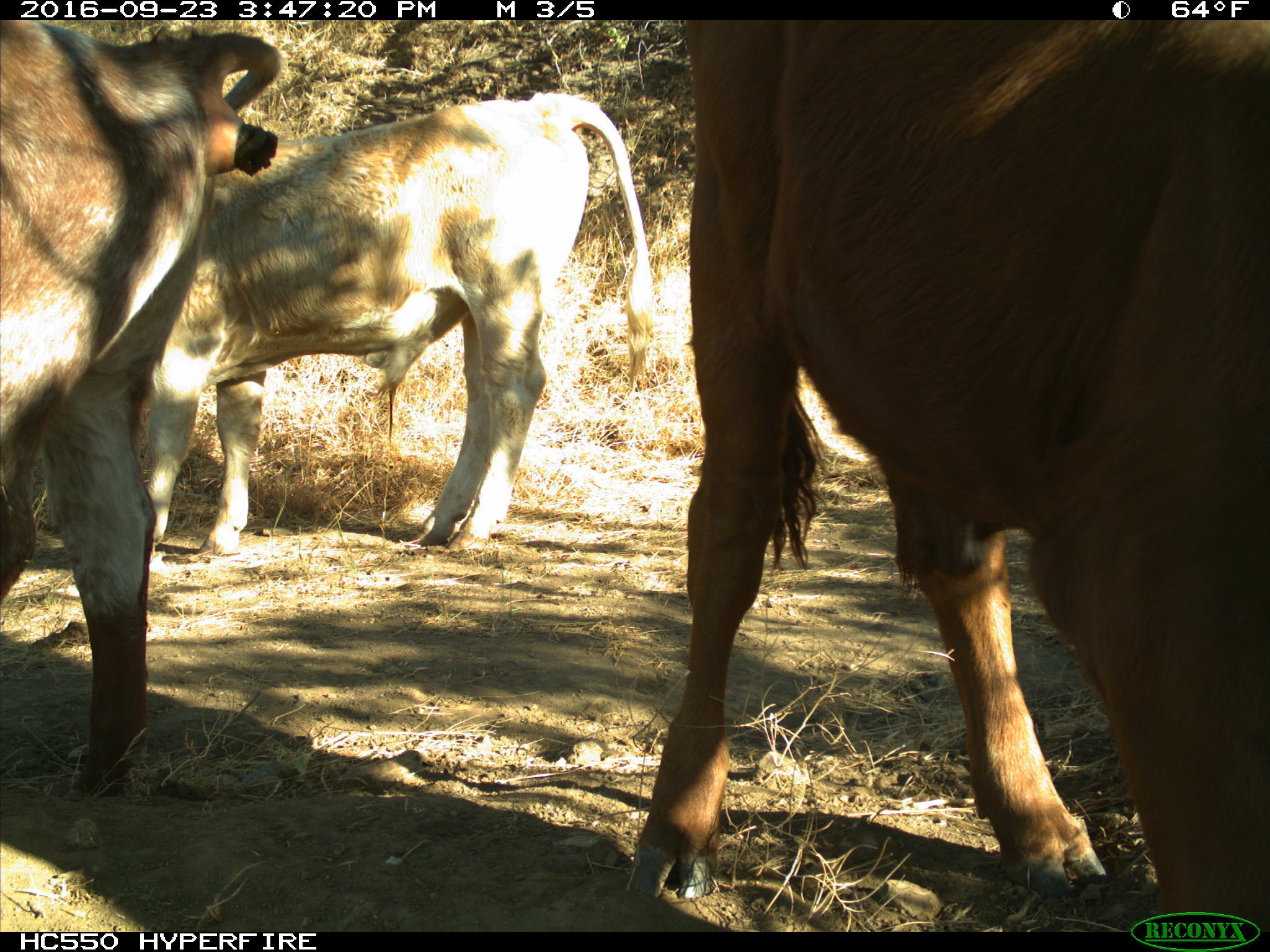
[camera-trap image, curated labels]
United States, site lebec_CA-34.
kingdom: Animalia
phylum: Chordata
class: Mammalia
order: Artiodactyla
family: Bovidae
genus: Bos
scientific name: Bos taurus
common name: domestic cow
Bos taurus (domestic cow).